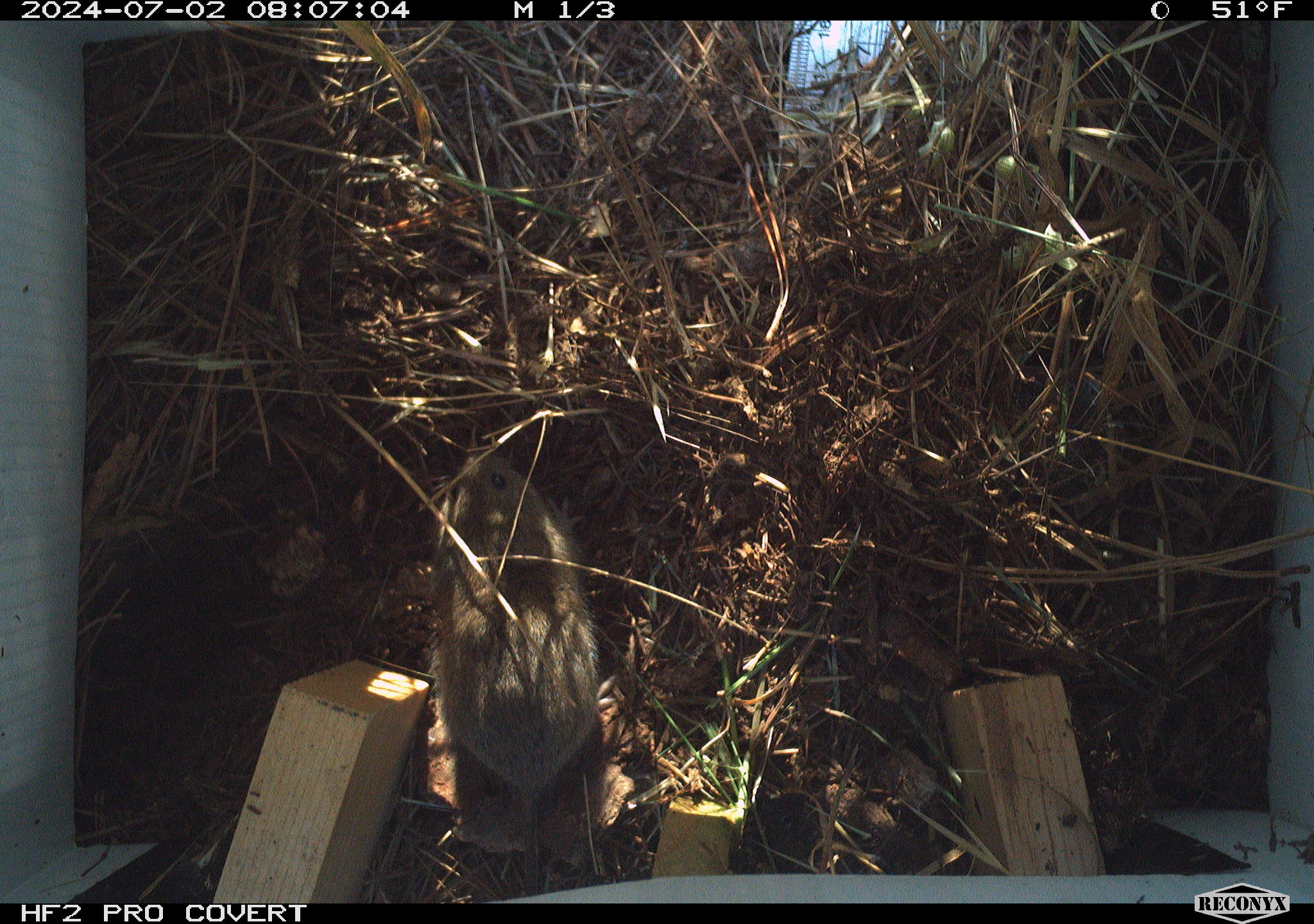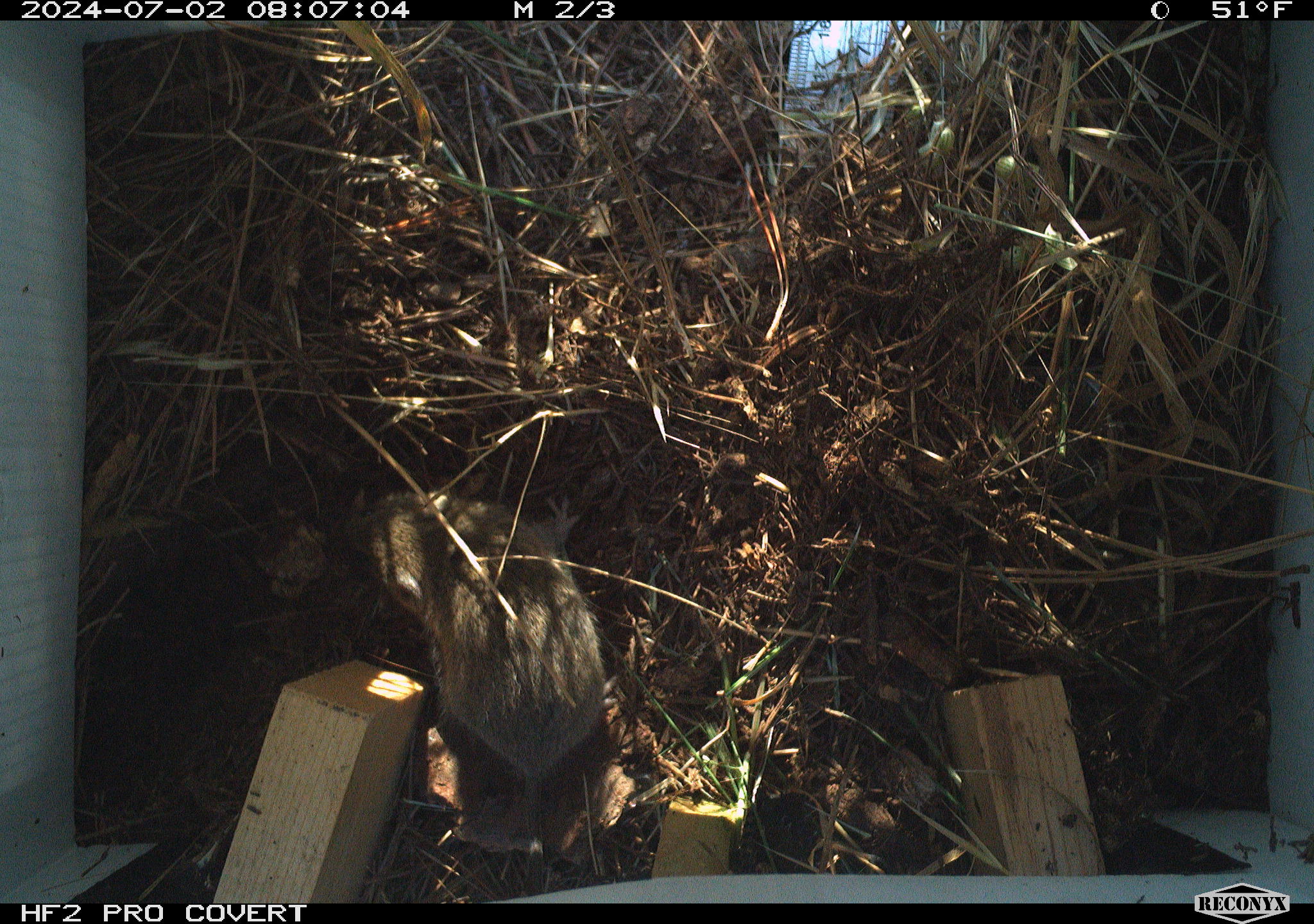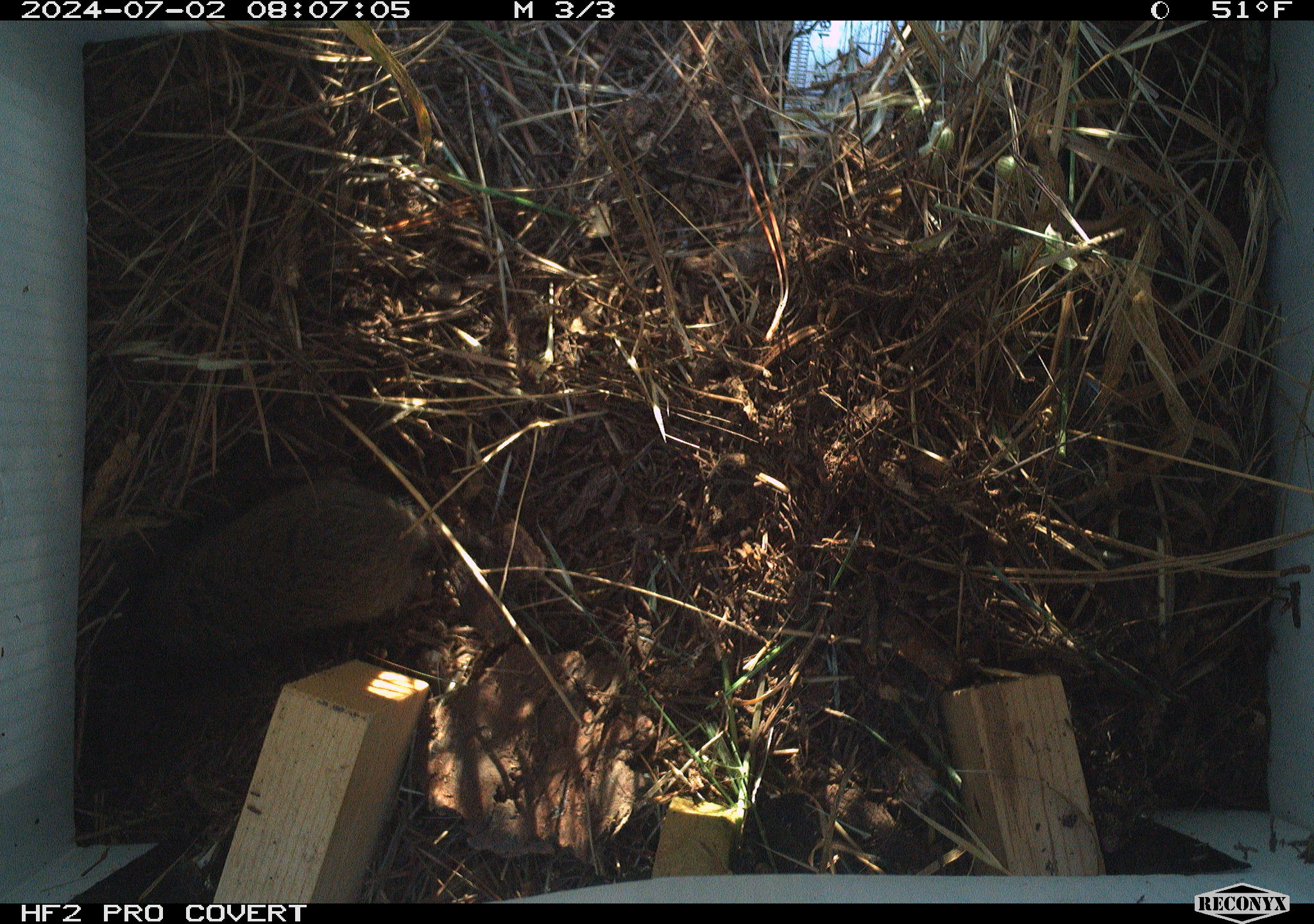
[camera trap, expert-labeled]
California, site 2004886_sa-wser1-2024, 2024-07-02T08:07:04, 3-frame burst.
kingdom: Animalia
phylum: Chordata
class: Mammalia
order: Rodentia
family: Cricetidae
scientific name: Arvicolinae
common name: voles, lemmings, and muskrats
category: arvicolinae subfamily